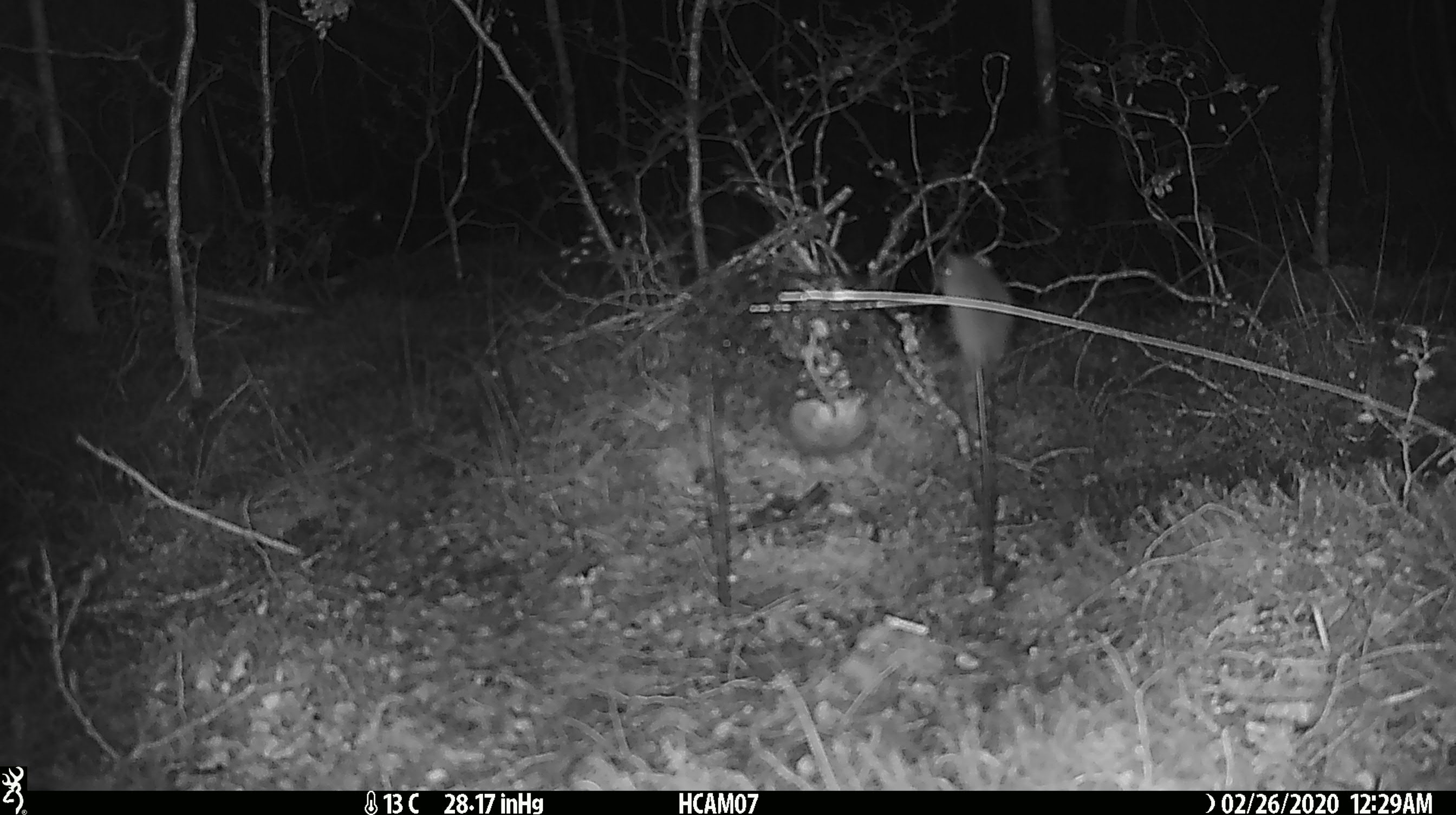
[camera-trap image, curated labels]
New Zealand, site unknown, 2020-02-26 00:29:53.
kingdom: Animalia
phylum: Chordata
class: Mammalia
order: Rodentia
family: Muridae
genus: Mus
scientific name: Mus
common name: mouse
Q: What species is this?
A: Mouse (Mus).